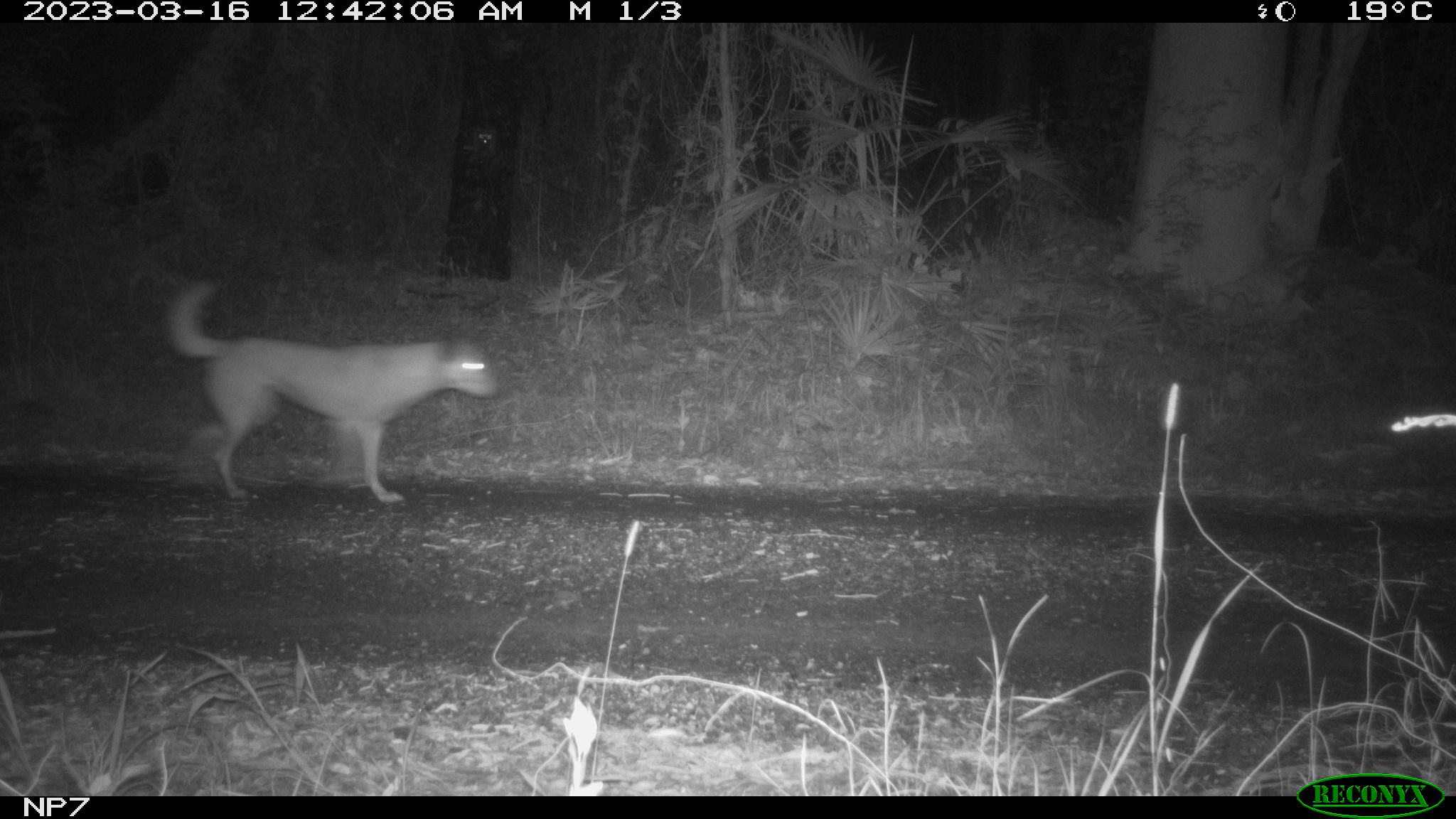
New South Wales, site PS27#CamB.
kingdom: Animalia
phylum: Chordata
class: Mammalia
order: Carnivora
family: Canidae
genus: Canis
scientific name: Canis familiaris dingo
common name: dingo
Dingo (Canis familiaris dingo).